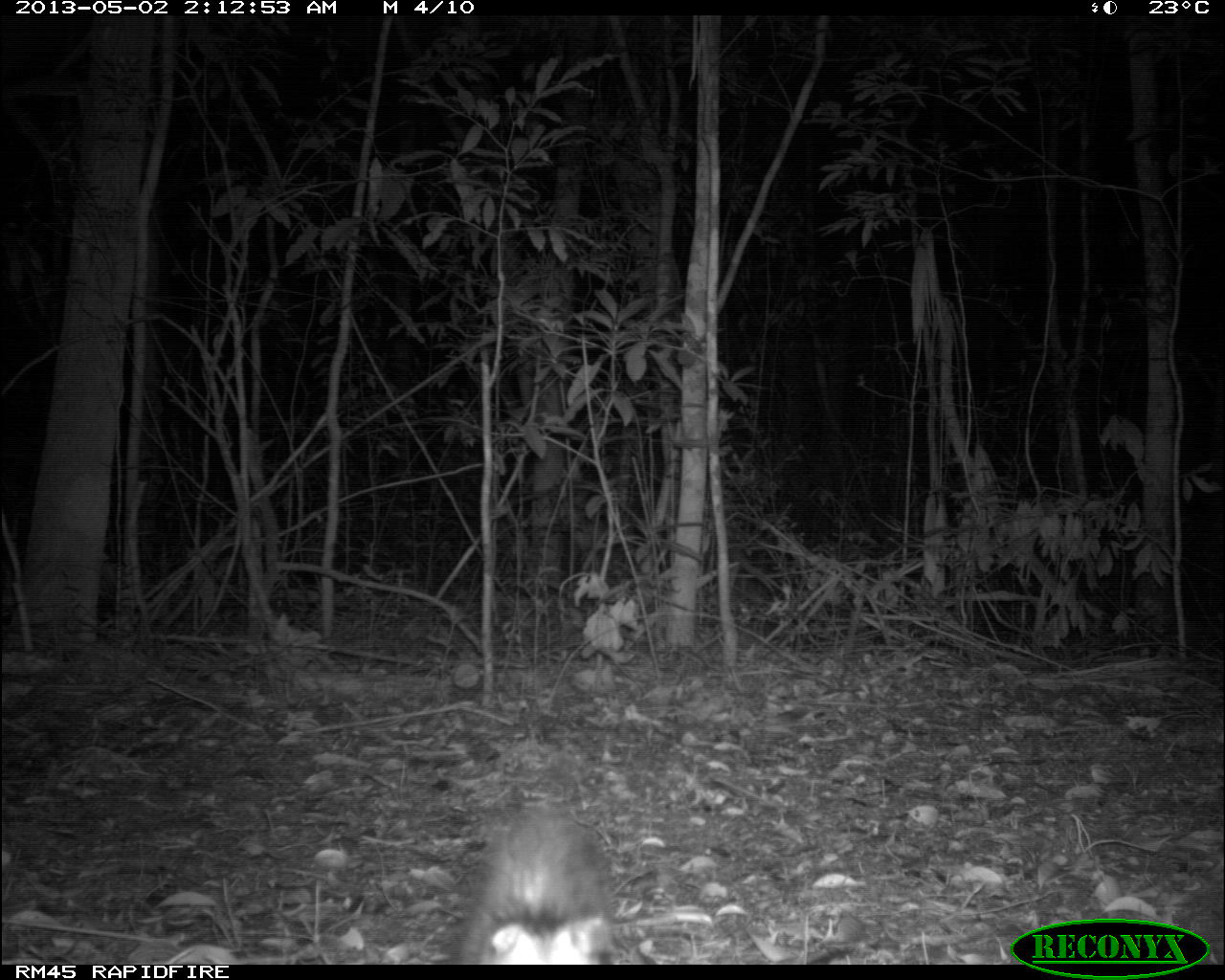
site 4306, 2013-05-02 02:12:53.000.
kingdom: Animalia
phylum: Chordata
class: Mammalia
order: Didelphimorphia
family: Didelphidae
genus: Didelphis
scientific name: Didelphis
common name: american opossums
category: didelphis sp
Didelphis sp (american opossums) (Didelphis), count 1.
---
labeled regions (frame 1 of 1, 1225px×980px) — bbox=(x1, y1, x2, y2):
didelphis sp: bbox=(445, 791, 715, 963)